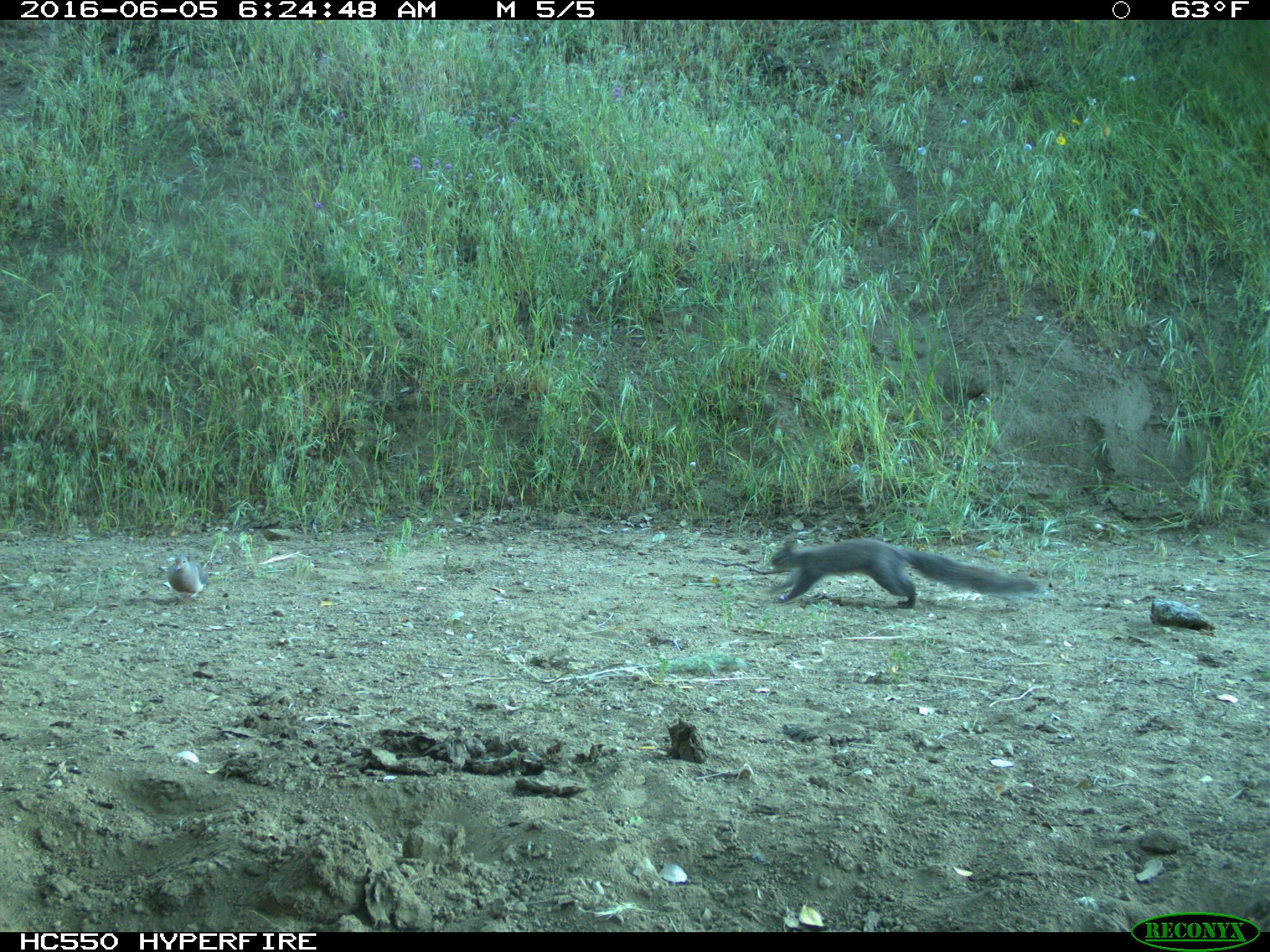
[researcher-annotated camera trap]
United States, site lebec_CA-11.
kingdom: Animalia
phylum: Chordata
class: Mammalia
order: Rodentia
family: Sciuridae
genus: Sciurus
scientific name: Sciurus carolinensis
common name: eastern gray squirrel